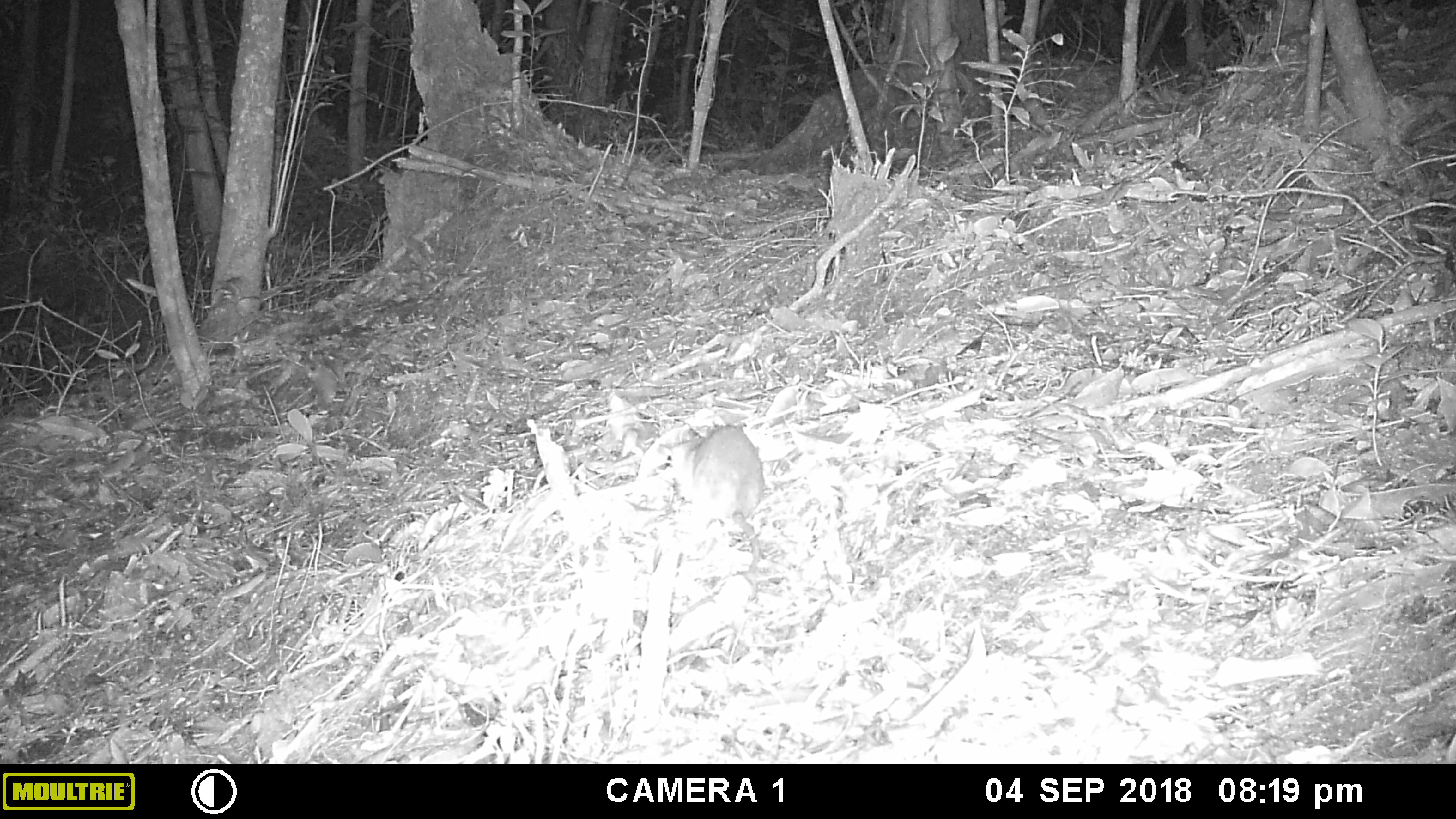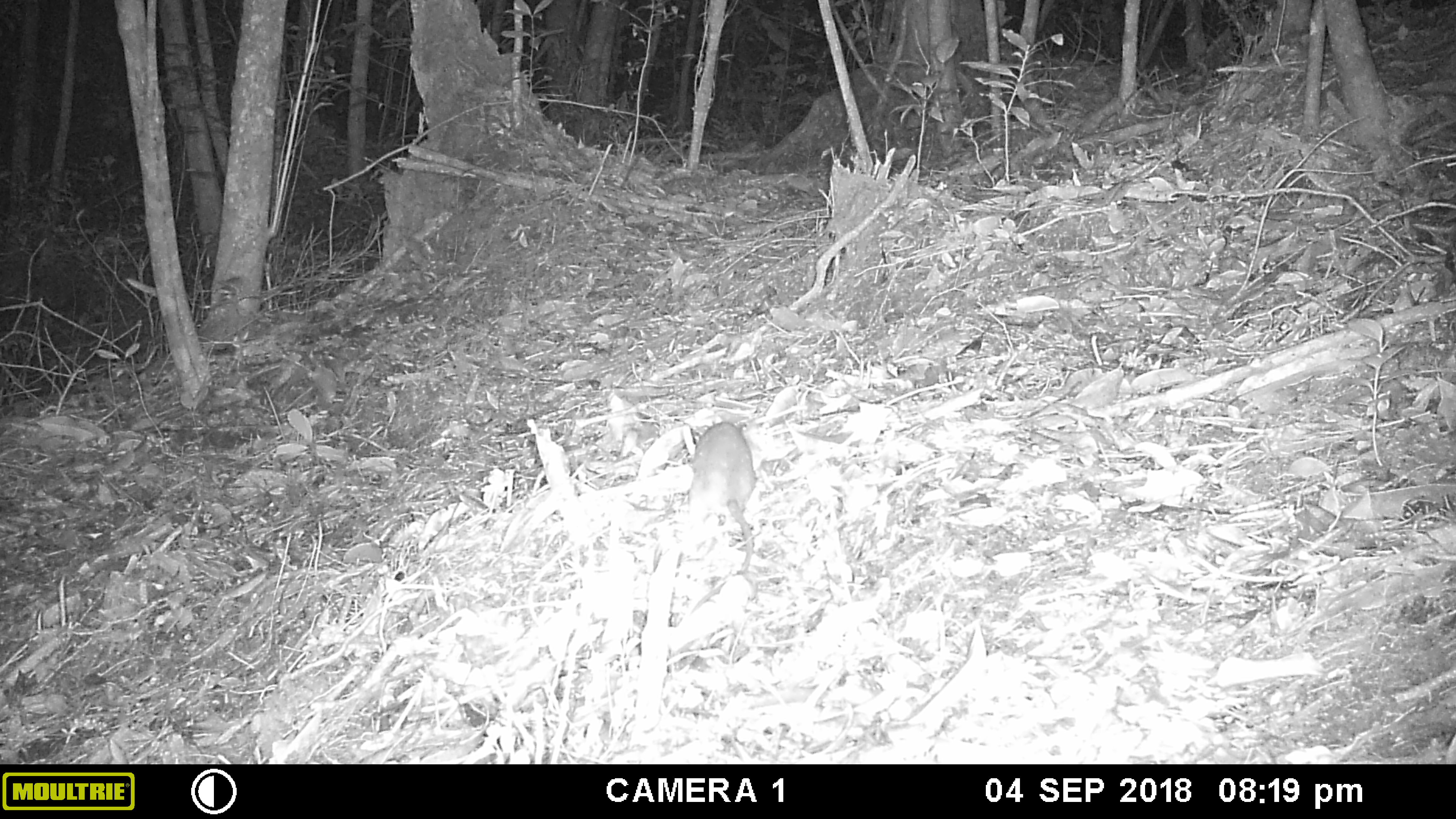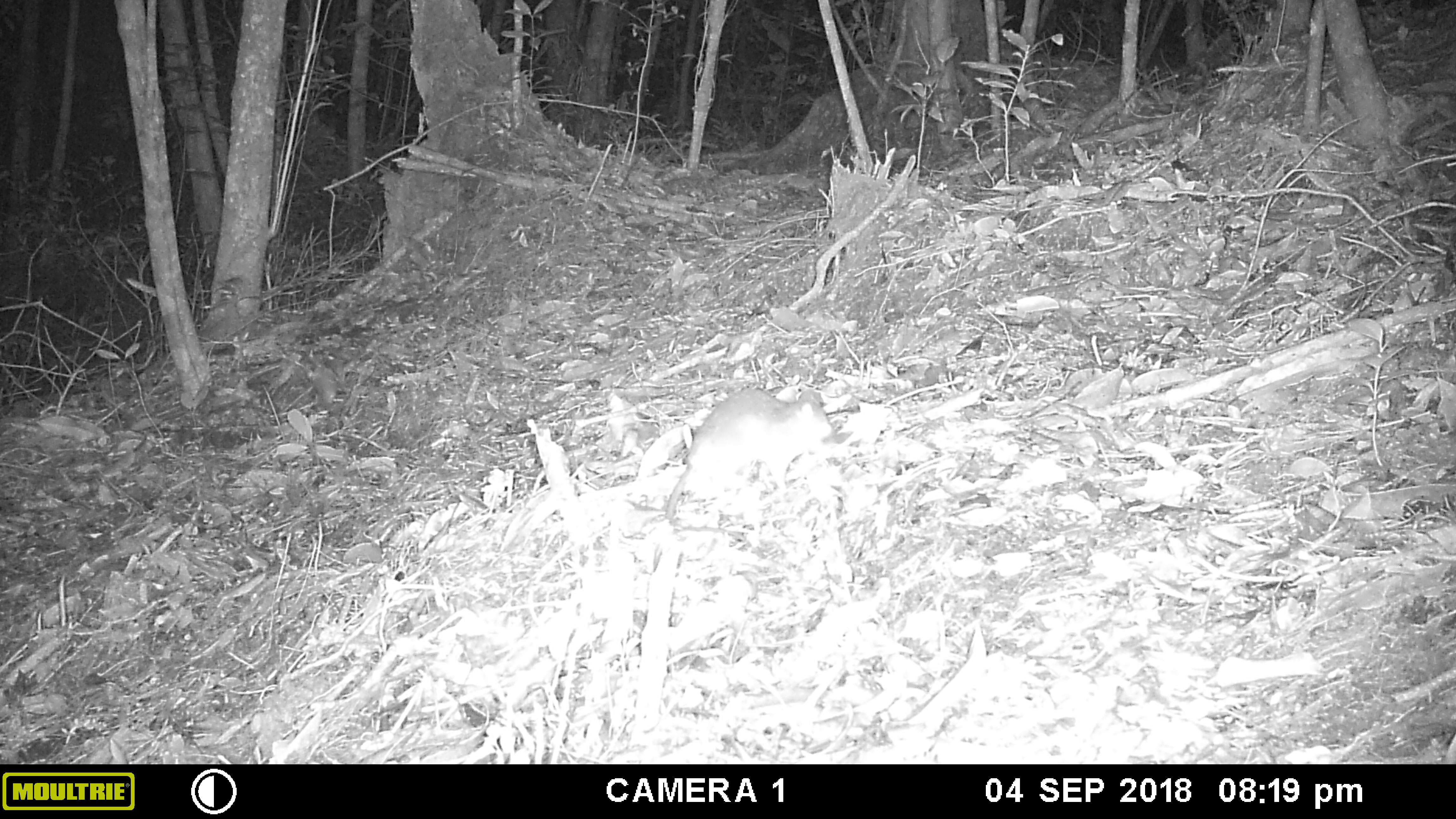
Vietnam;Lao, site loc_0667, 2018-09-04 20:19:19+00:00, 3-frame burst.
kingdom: Animalia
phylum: Chordata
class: Mammalia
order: Rodentia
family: Muridae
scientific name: Muridae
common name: old-world mice and rats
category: unidentified murid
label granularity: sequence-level